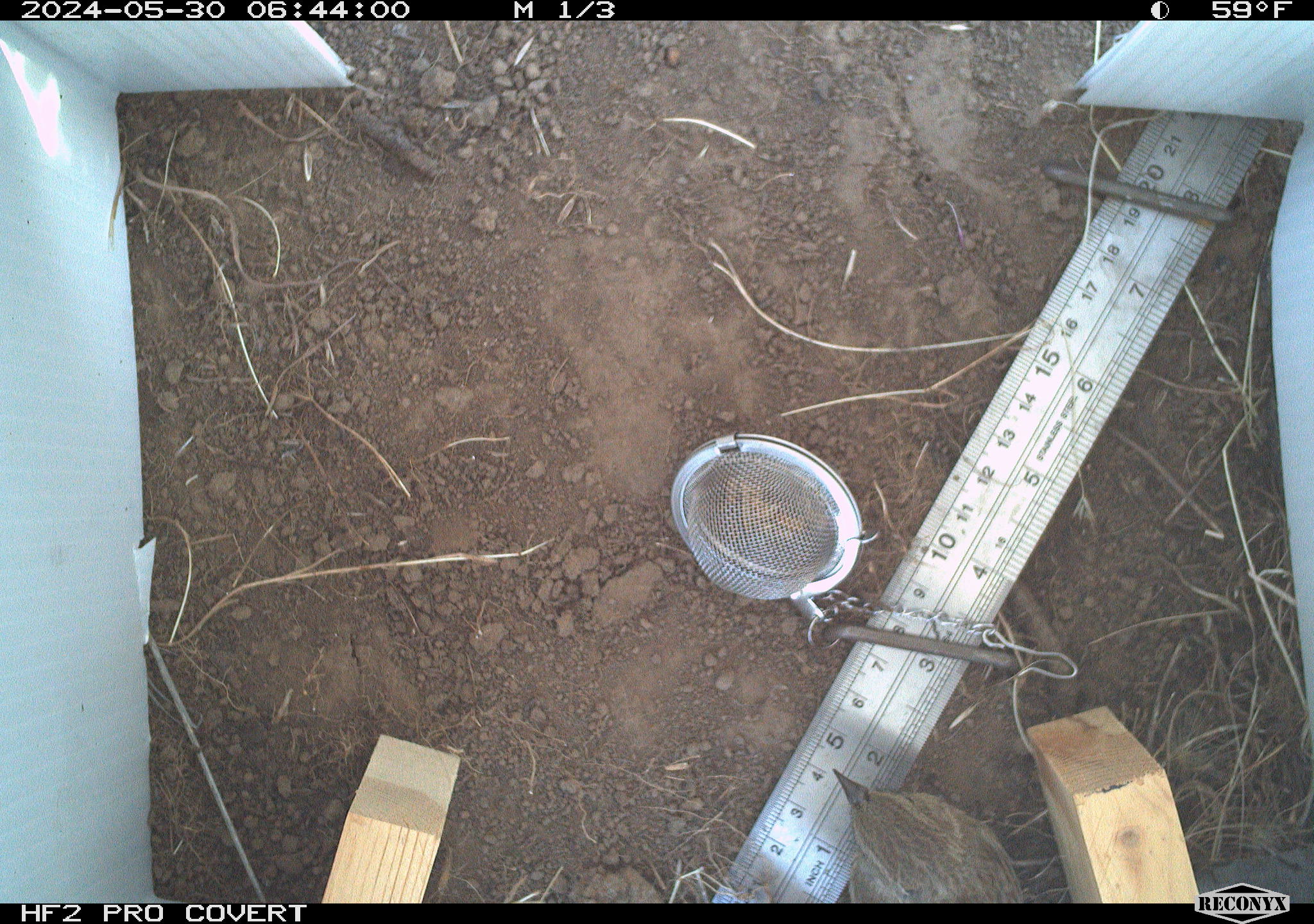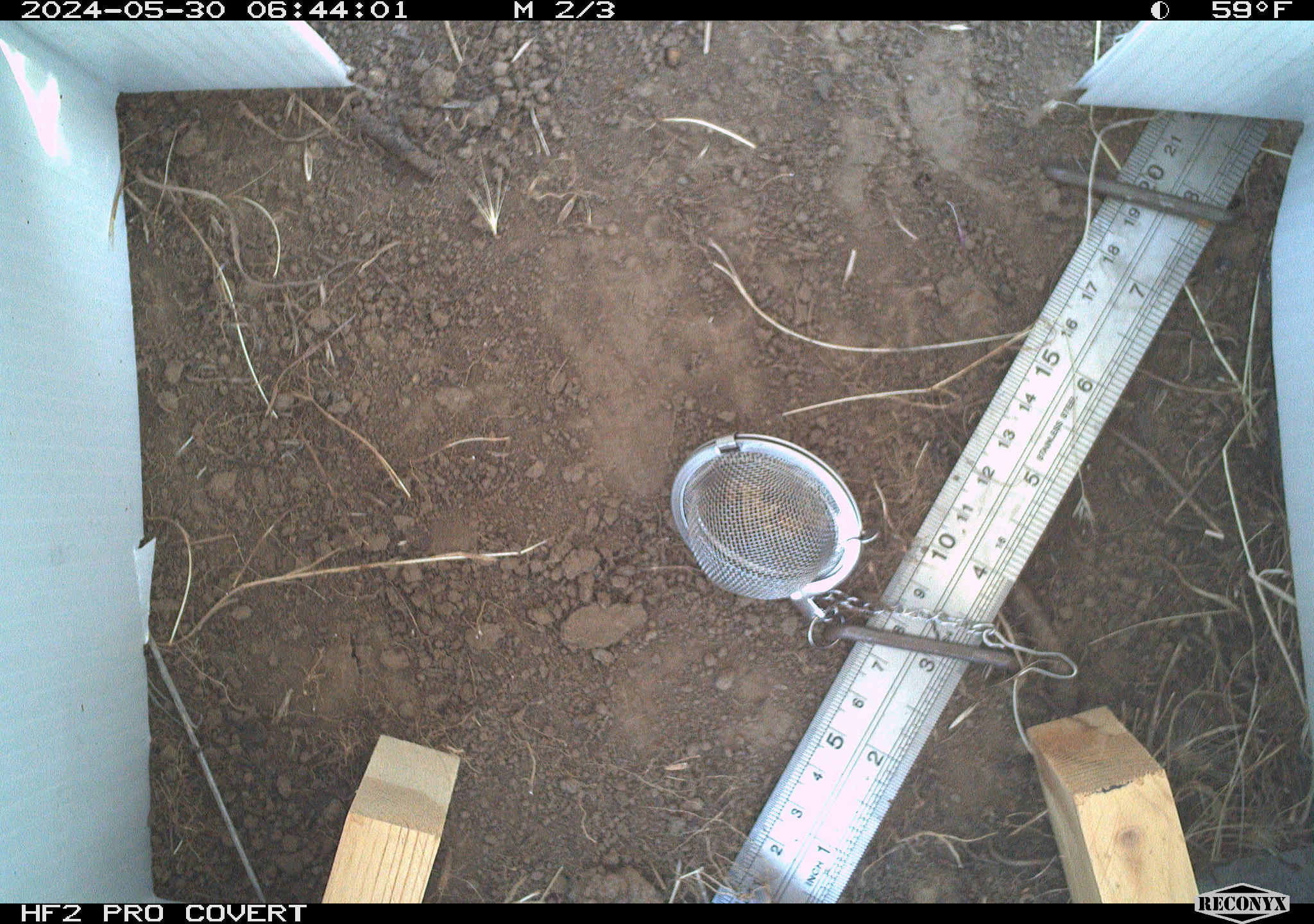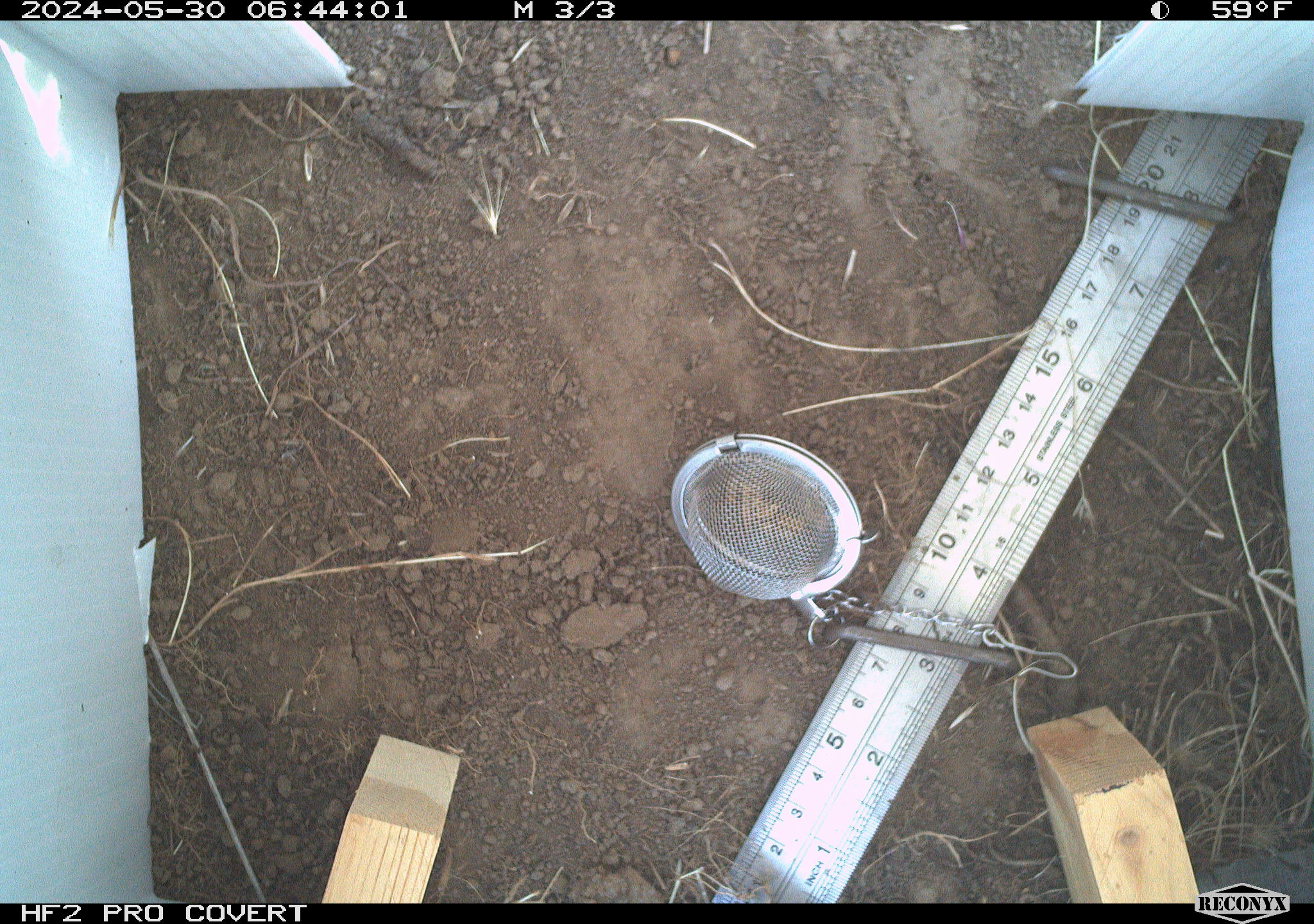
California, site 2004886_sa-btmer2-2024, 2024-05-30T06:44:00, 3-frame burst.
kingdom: Animalia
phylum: Chordata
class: Aves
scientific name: Aves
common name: bird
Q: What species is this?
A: Bird (Aves).